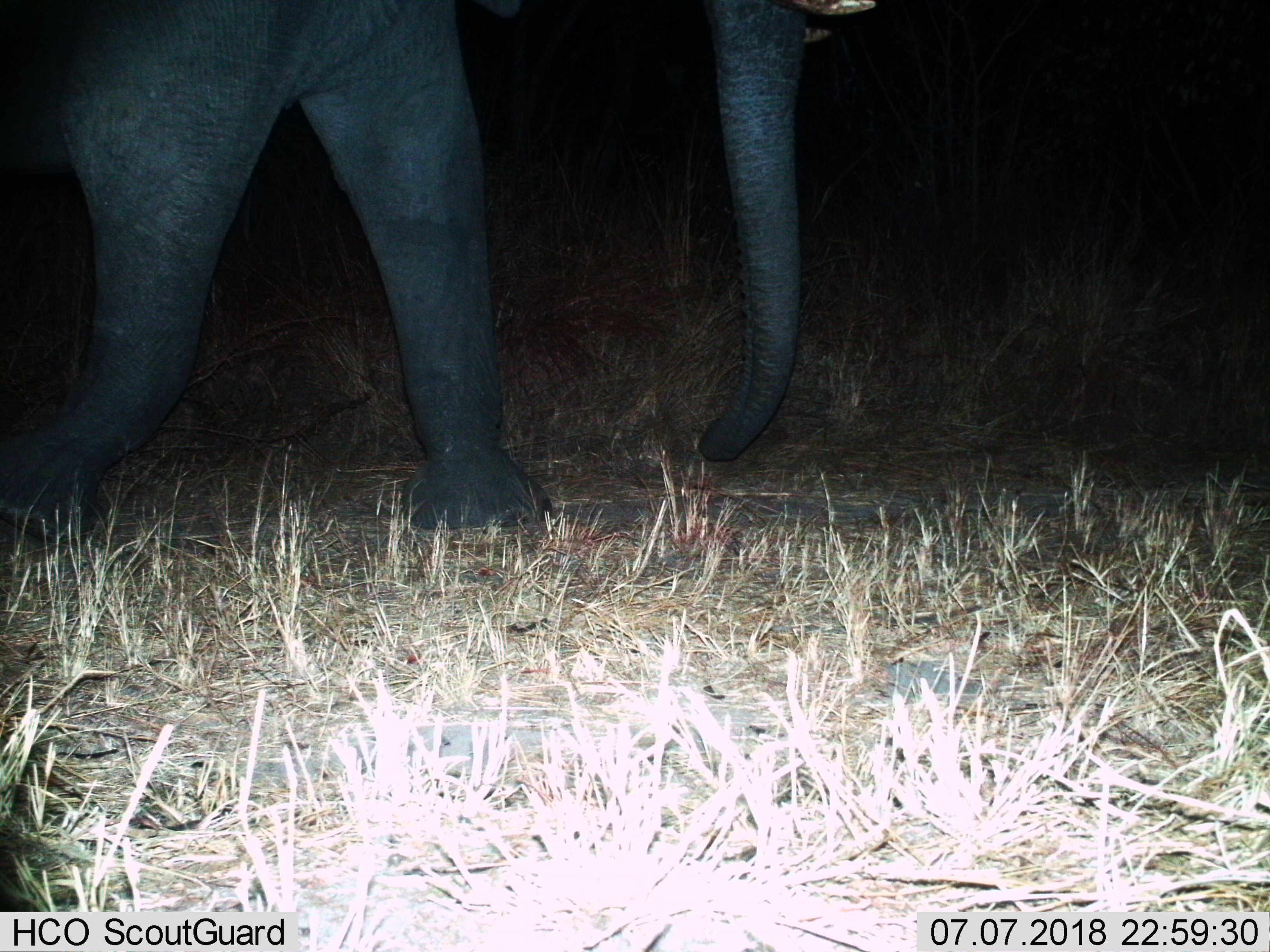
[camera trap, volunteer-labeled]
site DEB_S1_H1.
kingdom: Animalia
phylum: Chordata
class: Mammalia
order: Proboscidea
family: Elephantidae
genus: Loxodonta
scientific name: Loxodonta africana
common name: african bush elephant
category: elephant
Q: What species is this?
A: Elephant (african bush elephant) (Loxodonta africana).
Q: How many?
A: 1.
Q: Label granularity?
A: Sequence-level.